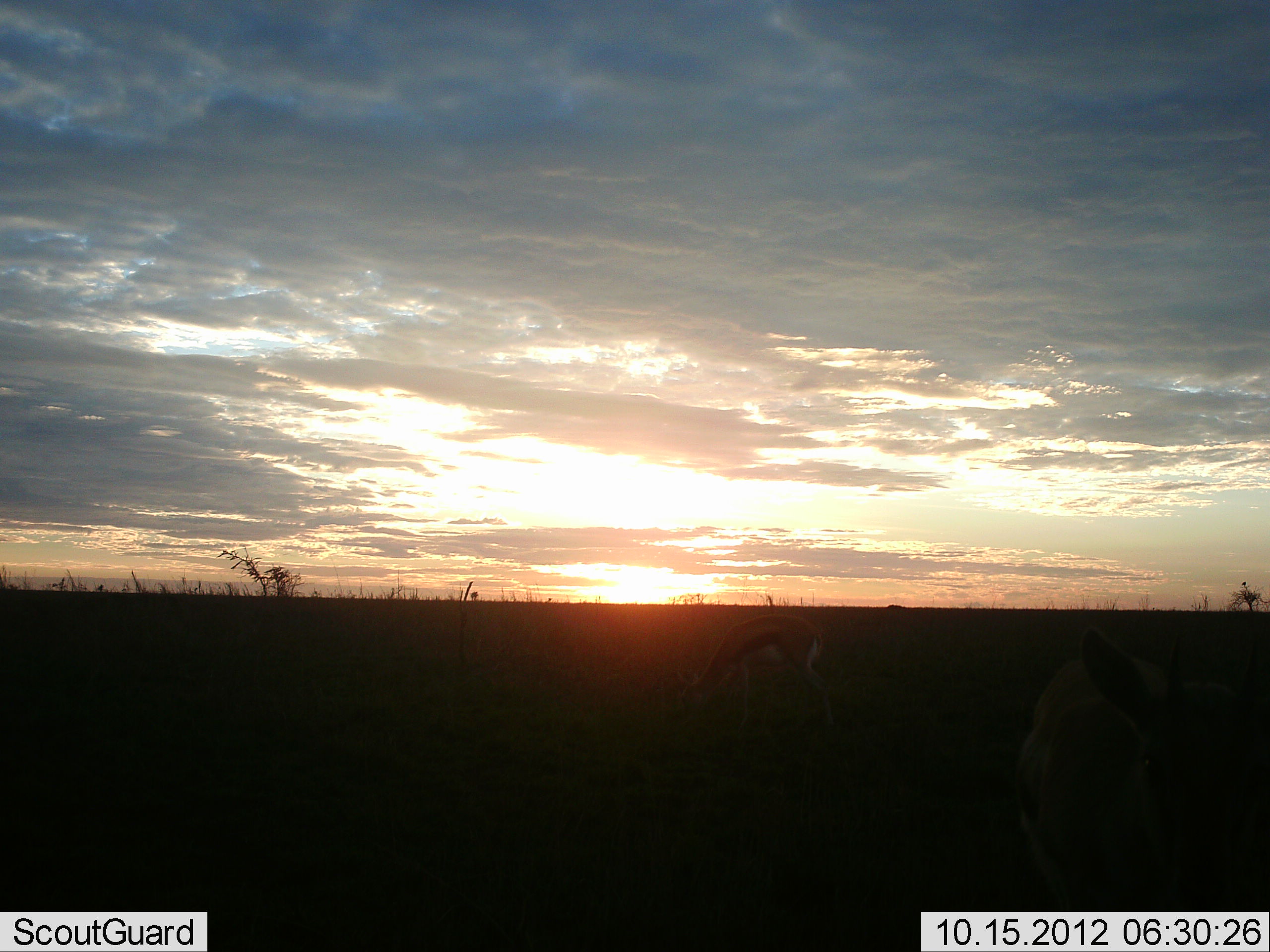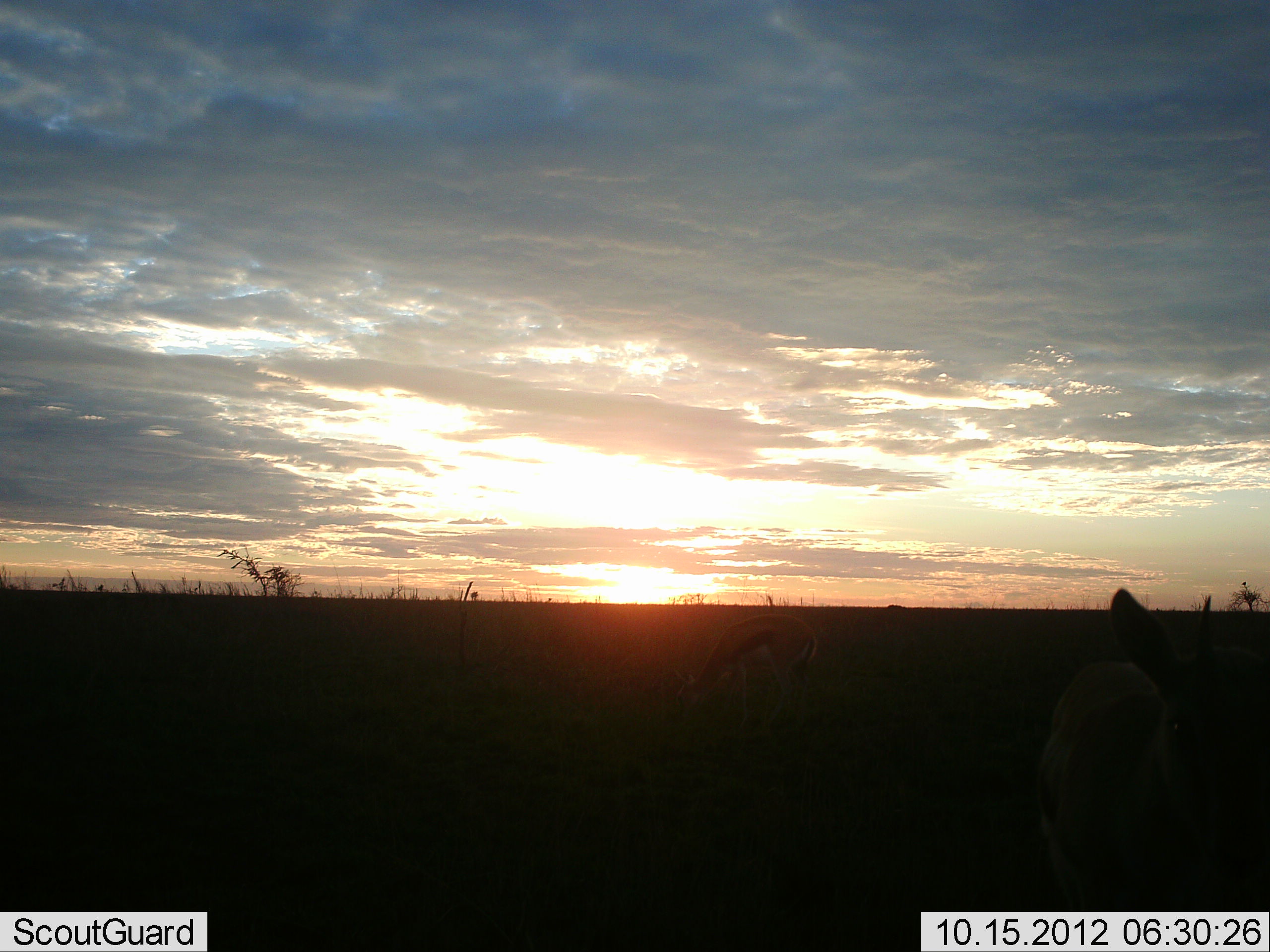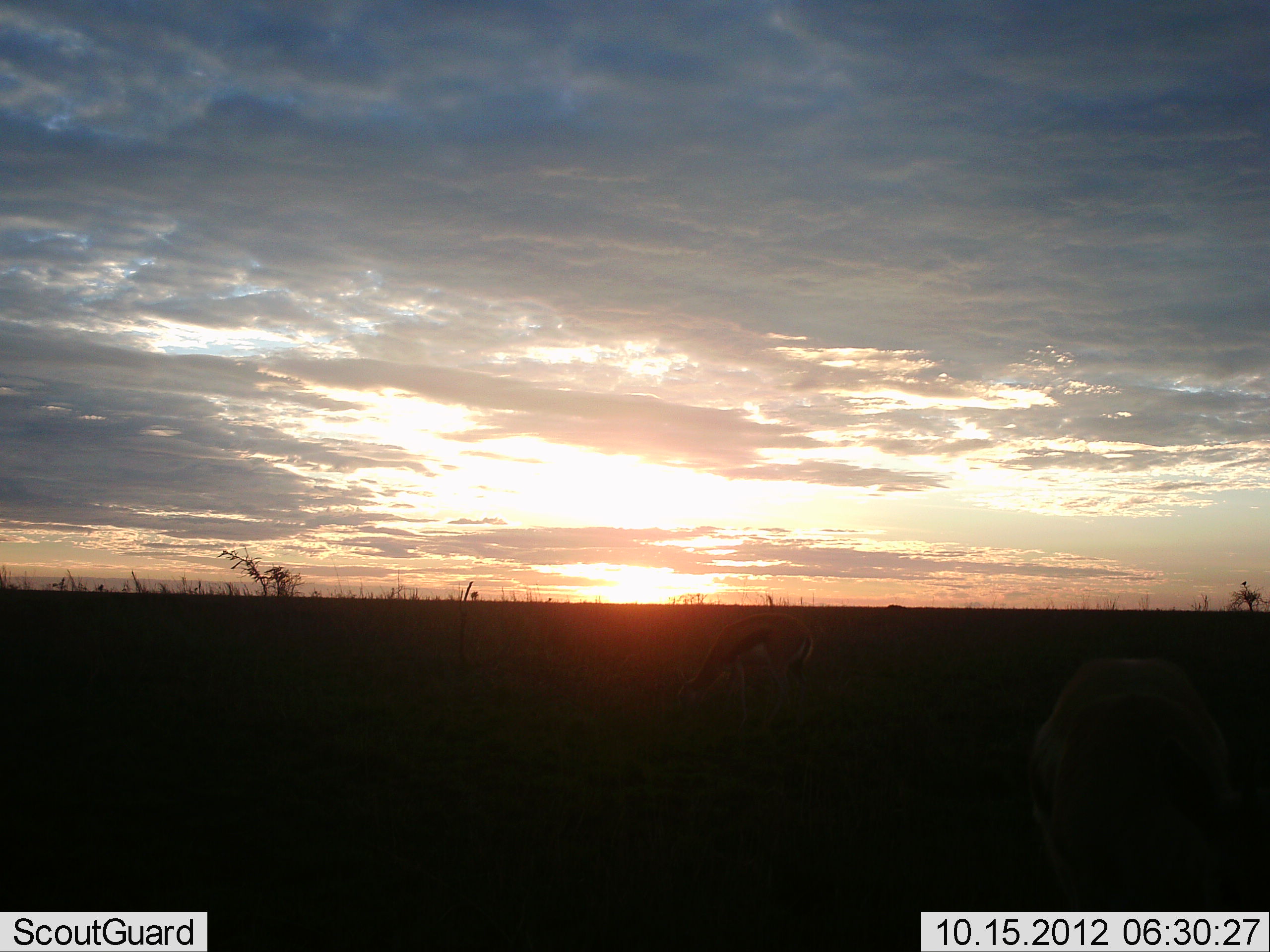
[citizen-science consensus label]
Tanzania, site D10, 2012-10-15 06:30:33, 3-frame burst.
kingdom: Animalia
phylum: Chordata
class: Mammalia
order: Artiodactyla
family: Bovidae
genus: Eudorcas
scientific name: Eudorcas thomsonii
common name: thomson's gazelle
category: gazellethomsons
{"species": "gazellethomsons (thomson's gazelle) (Eudorcas thomsonii)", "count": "2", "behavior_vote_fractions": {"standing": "70%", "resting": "0%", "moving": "10%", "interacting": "0%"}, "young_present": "0%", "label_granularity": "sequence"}